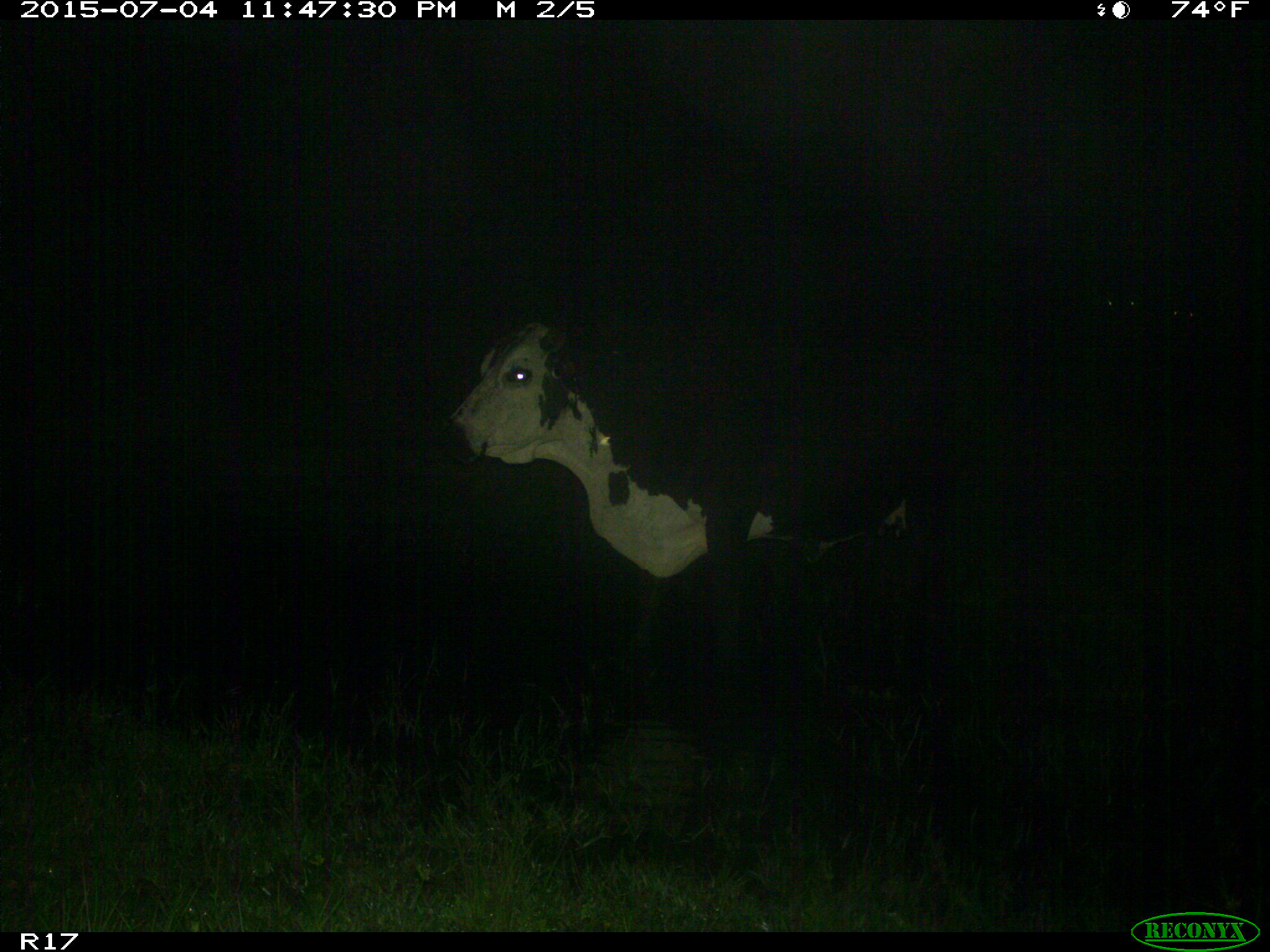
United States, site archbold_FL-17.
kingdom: Animalia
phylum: Chordata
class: Mammalia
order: Artiodactyla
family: Bovidae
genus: Bos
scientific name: Bos taurus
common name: domestic cow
Bos taurus (domestic cow).